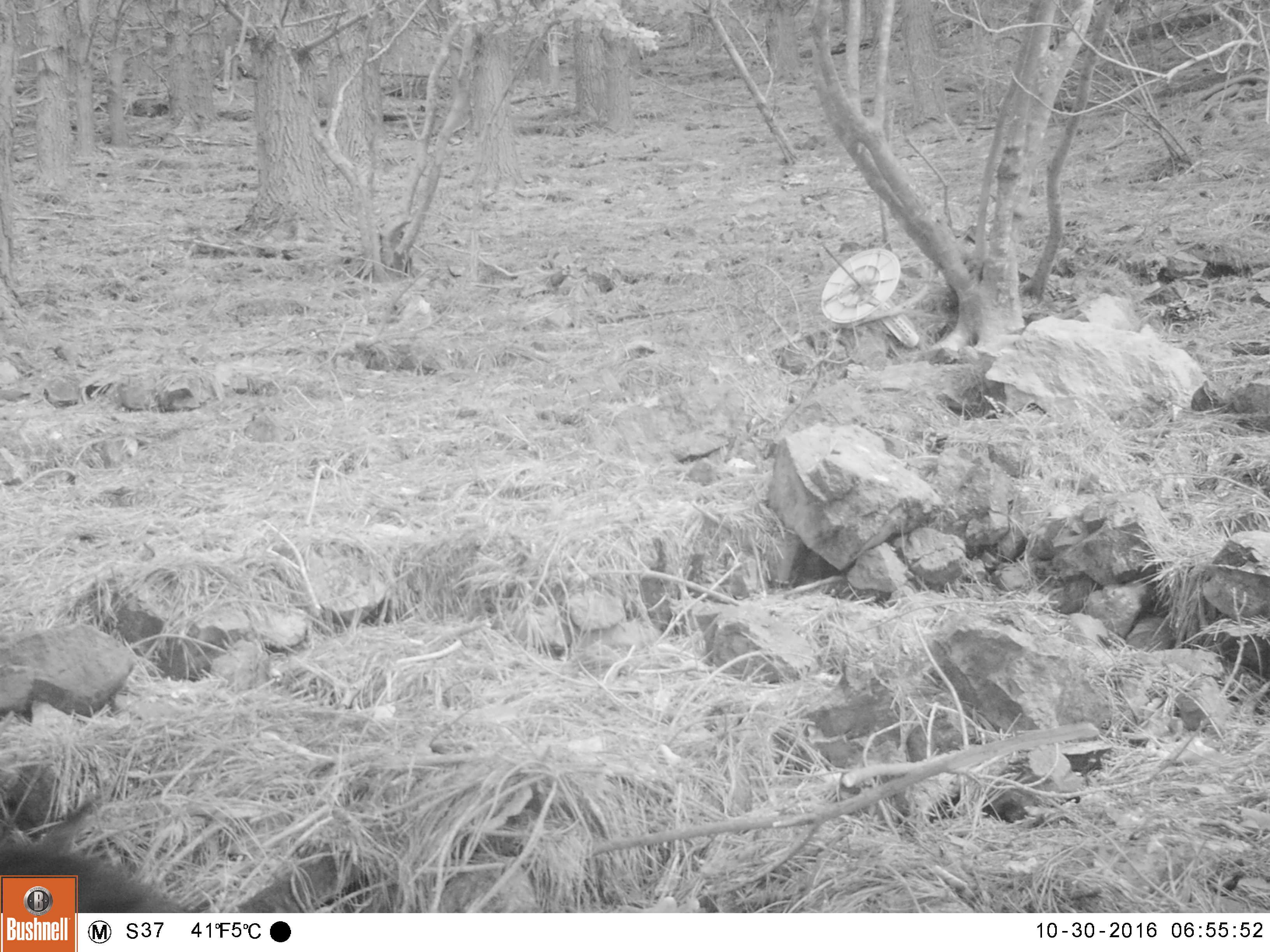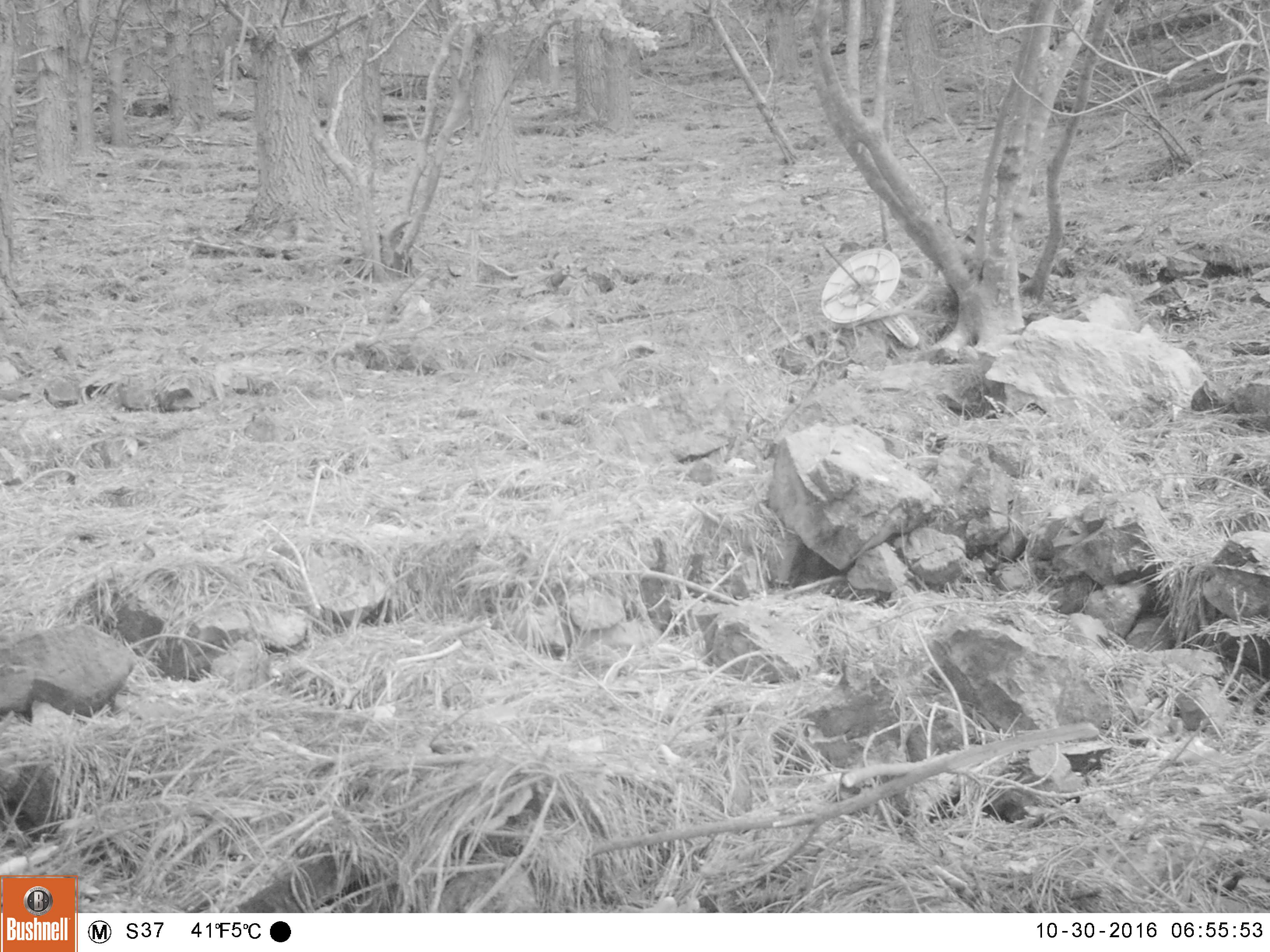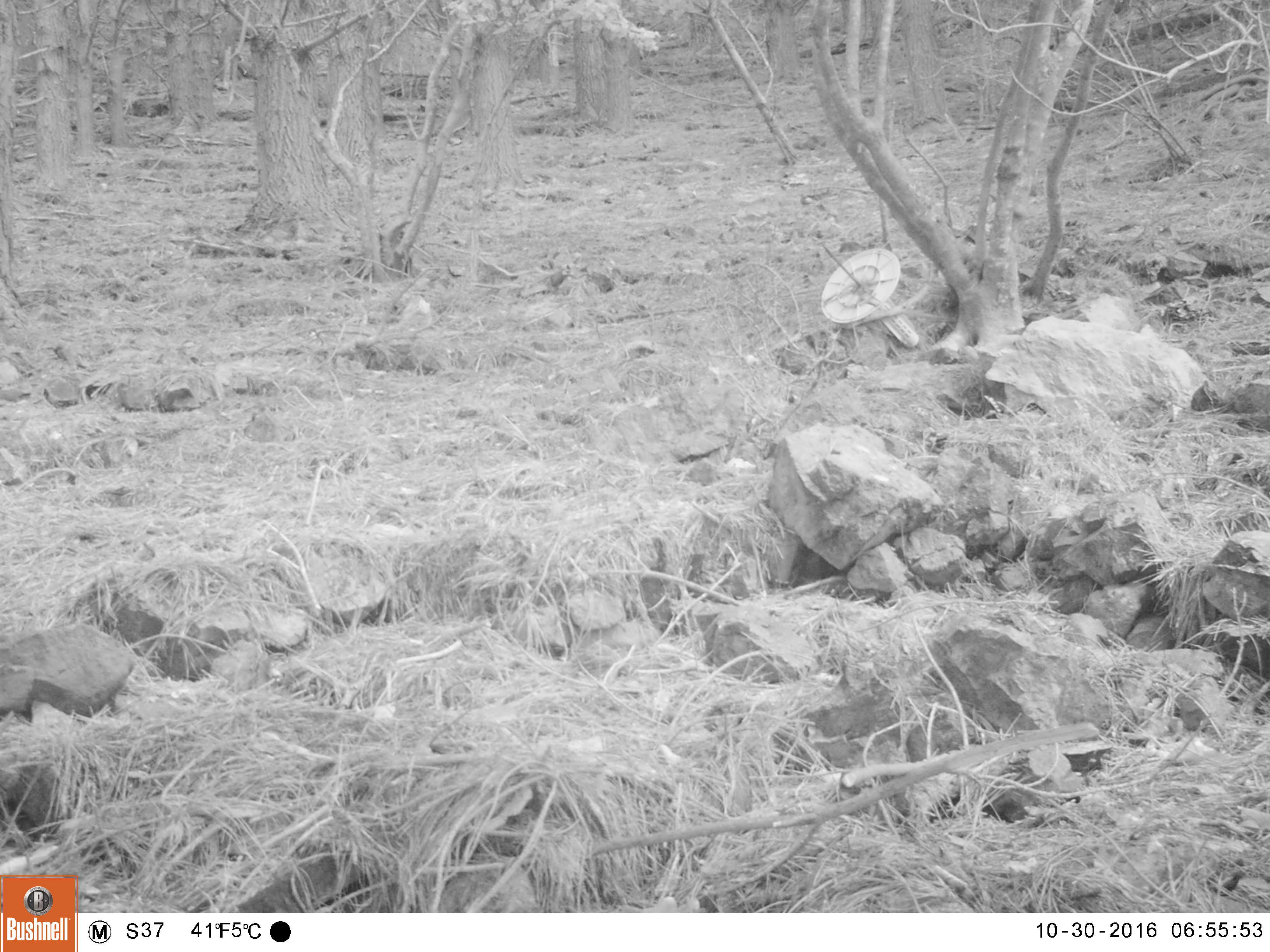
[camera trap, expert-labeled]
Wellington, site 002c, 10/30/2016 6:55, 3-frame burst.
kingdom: Animalia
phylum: Chordata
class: Aves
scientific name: Aves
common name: bird